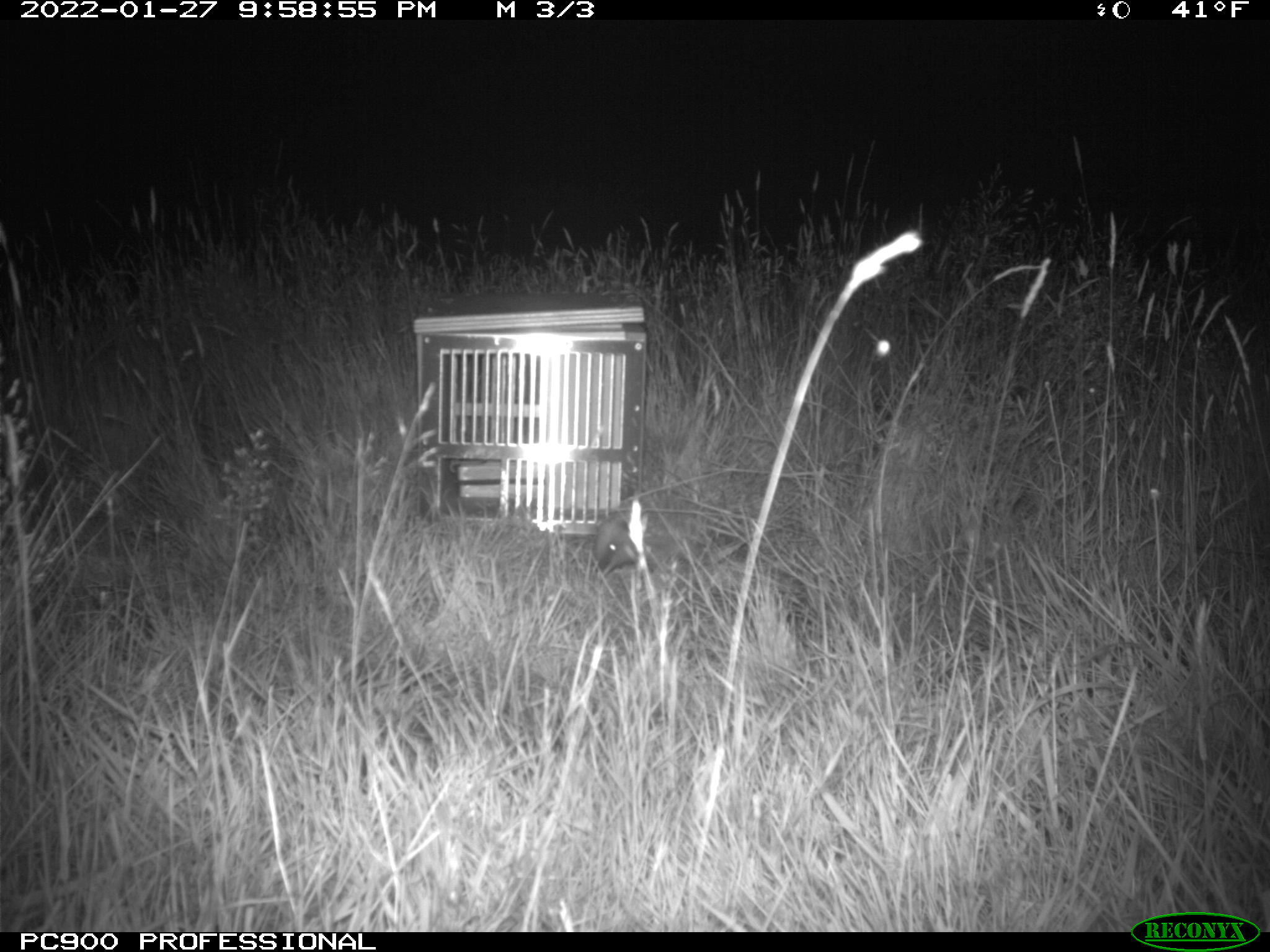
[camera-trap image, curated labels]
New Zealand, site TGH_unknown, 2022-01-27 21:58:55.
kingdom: Animalia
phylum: Chordata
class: Mammalia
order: Eulipotyphla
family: Erinaceidae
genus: Erinaceus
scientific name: Erinaceus europaeus europaeus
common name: european hedgehog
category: hedgehog